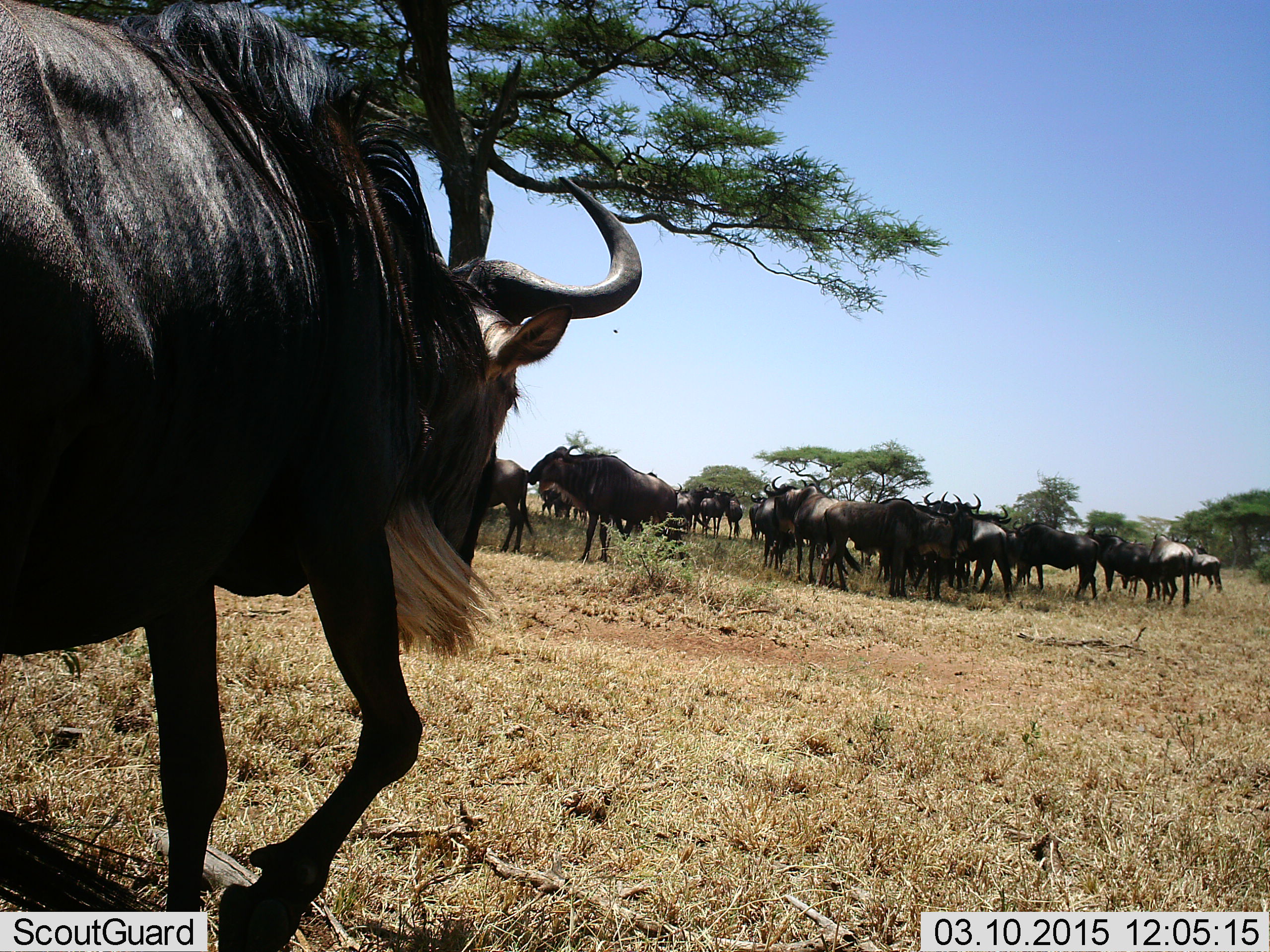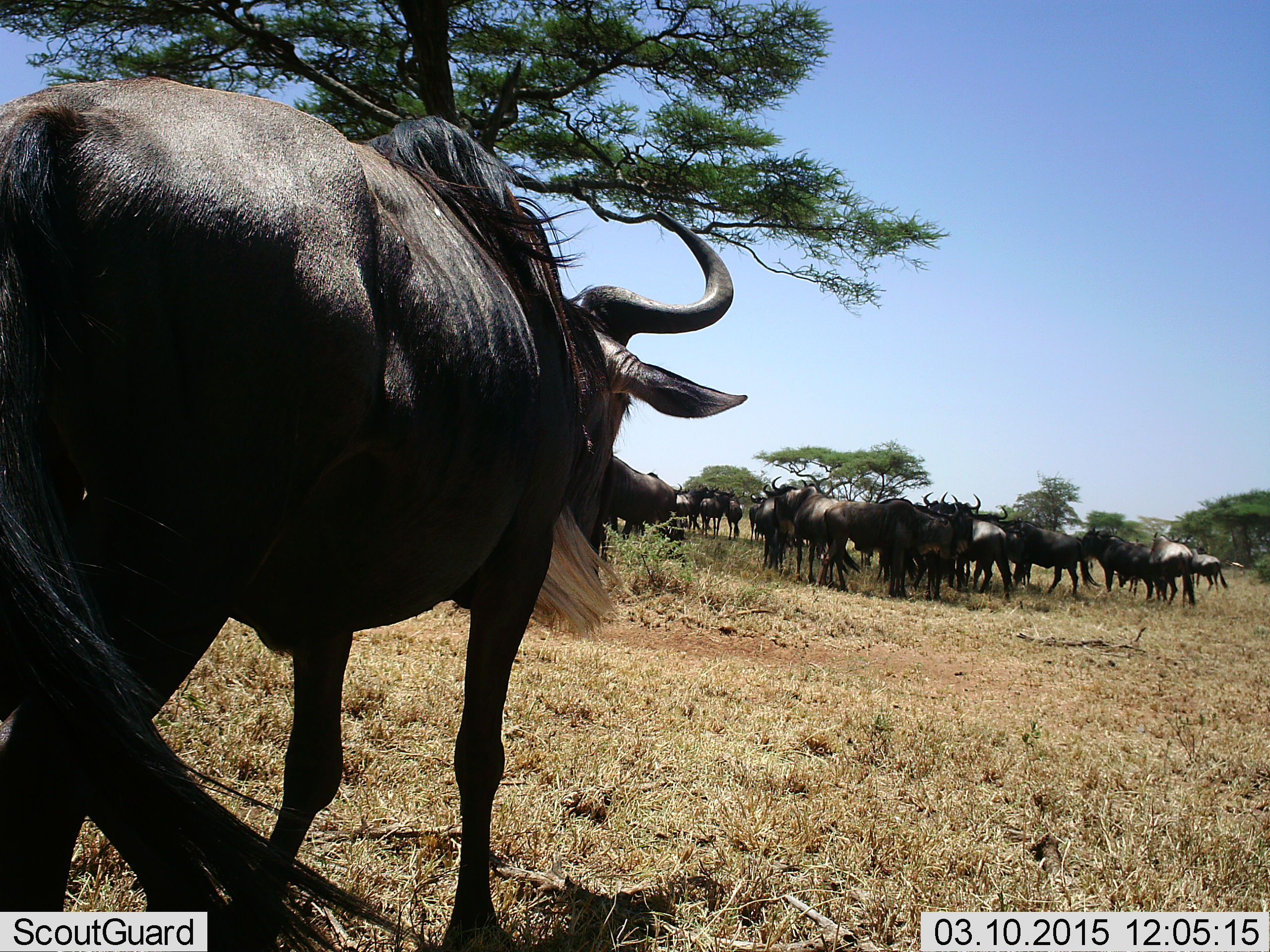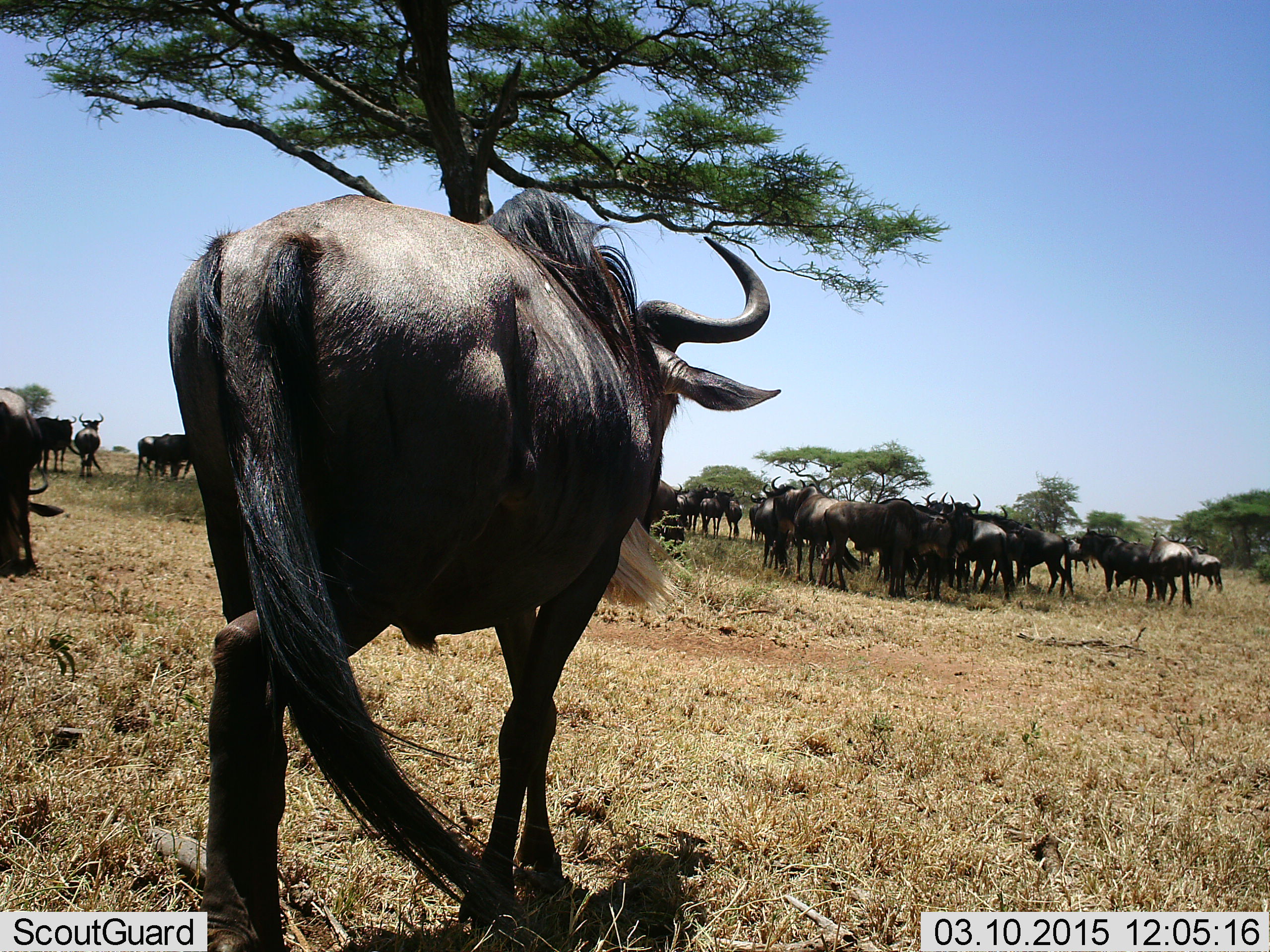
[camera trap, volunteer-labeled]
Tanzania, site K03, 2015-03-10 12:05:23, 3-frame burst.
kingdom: Animalia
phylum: Chordata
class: Mammalia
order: Artiodactyla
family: Bovidae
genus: Connochaetes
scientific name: Connochaetes taurinus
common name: blue wildebeest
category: wildebeest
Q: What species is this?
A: Wildebeest (blue wildebeest) (Connochaetes taurinus).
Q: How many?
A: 11-50.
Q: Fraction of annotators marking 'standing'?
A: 90%.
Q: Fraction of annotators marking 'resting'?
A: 0%.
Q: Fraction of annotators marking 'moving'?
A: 60%.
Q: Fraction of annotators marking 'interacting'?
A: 0%.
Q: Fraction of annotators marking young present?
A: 0%.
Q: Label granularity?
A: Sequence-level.